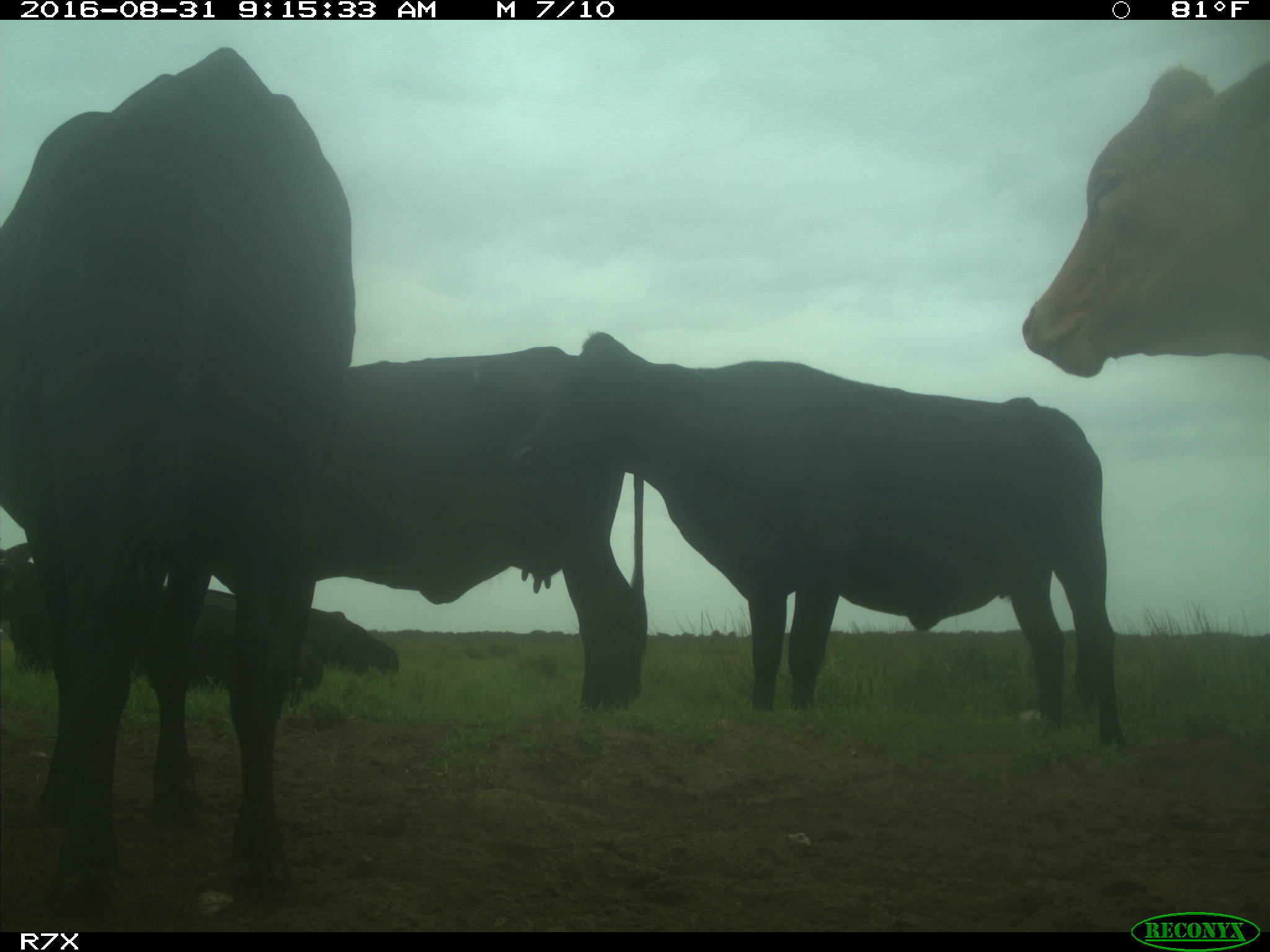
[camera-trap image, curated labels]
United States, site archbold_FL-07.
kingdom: Animalia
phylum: Chordata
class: Mammalia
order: Artiodactyla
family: Bovidae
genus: Bos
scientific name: Bos taurus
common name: domestic cow